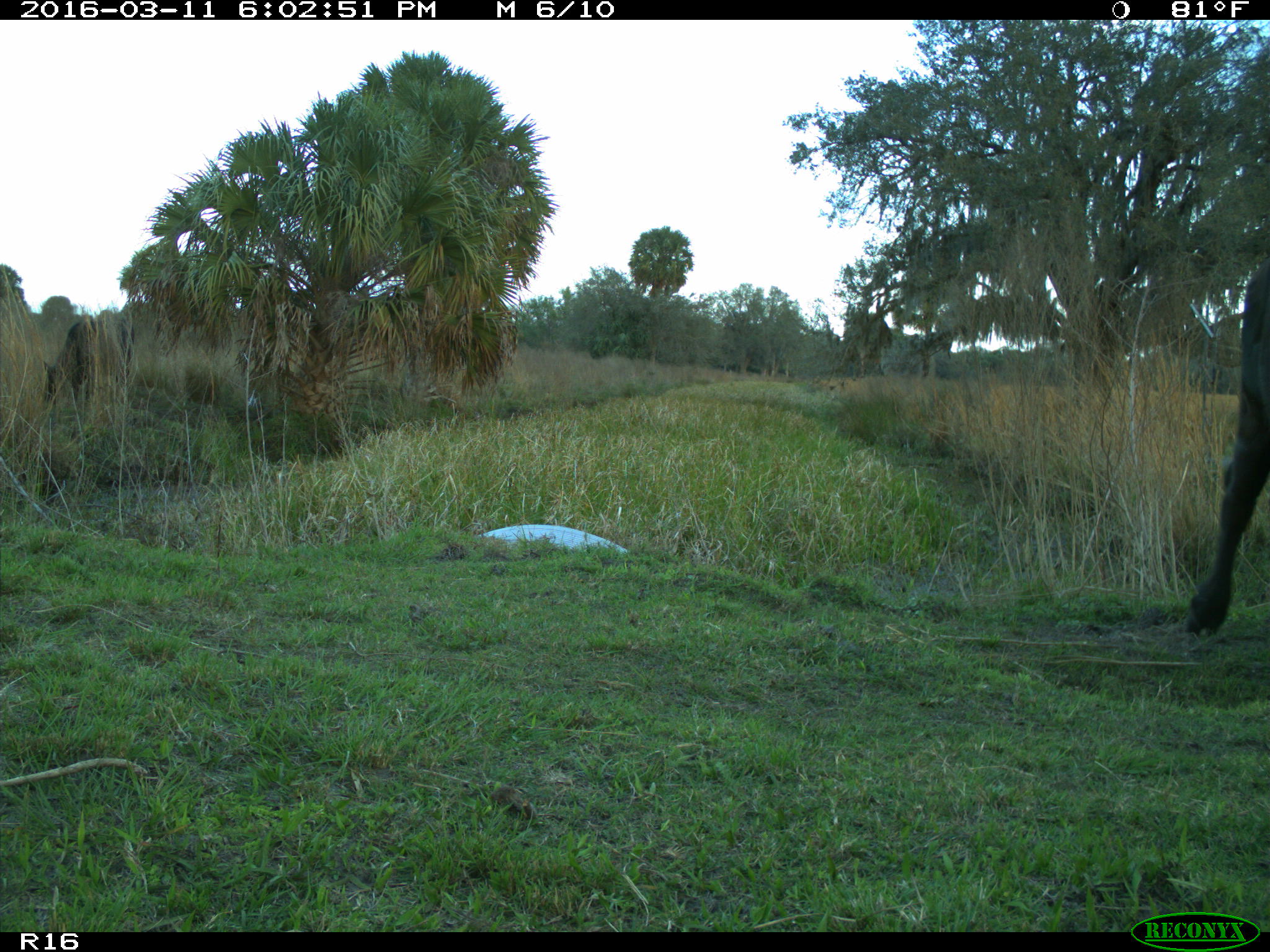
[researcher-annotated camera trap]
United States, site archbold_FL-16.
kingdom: Animalia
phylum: Chordata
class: Mammalia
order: Artiodactyla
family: Bovidae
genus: Bos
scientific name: Bos taurus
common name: domestic cow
Bos taurus (domestic cow).